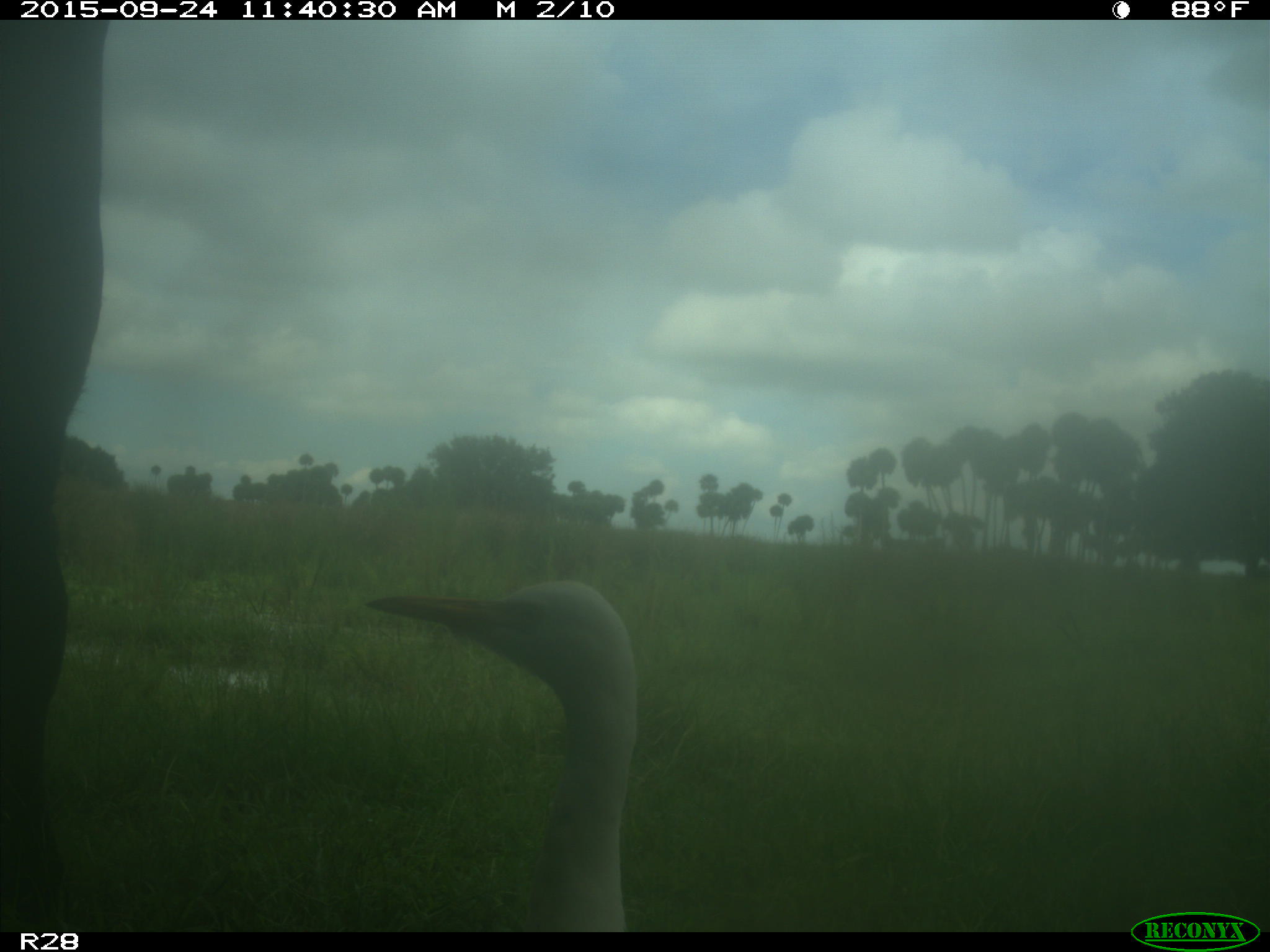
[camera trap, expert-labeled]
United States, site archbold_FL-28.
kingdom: Animalia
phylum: Chordata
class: Mammalia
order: Artiodactyla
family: Bovidae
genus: Bos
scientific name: Bos taurus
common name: domestic cow